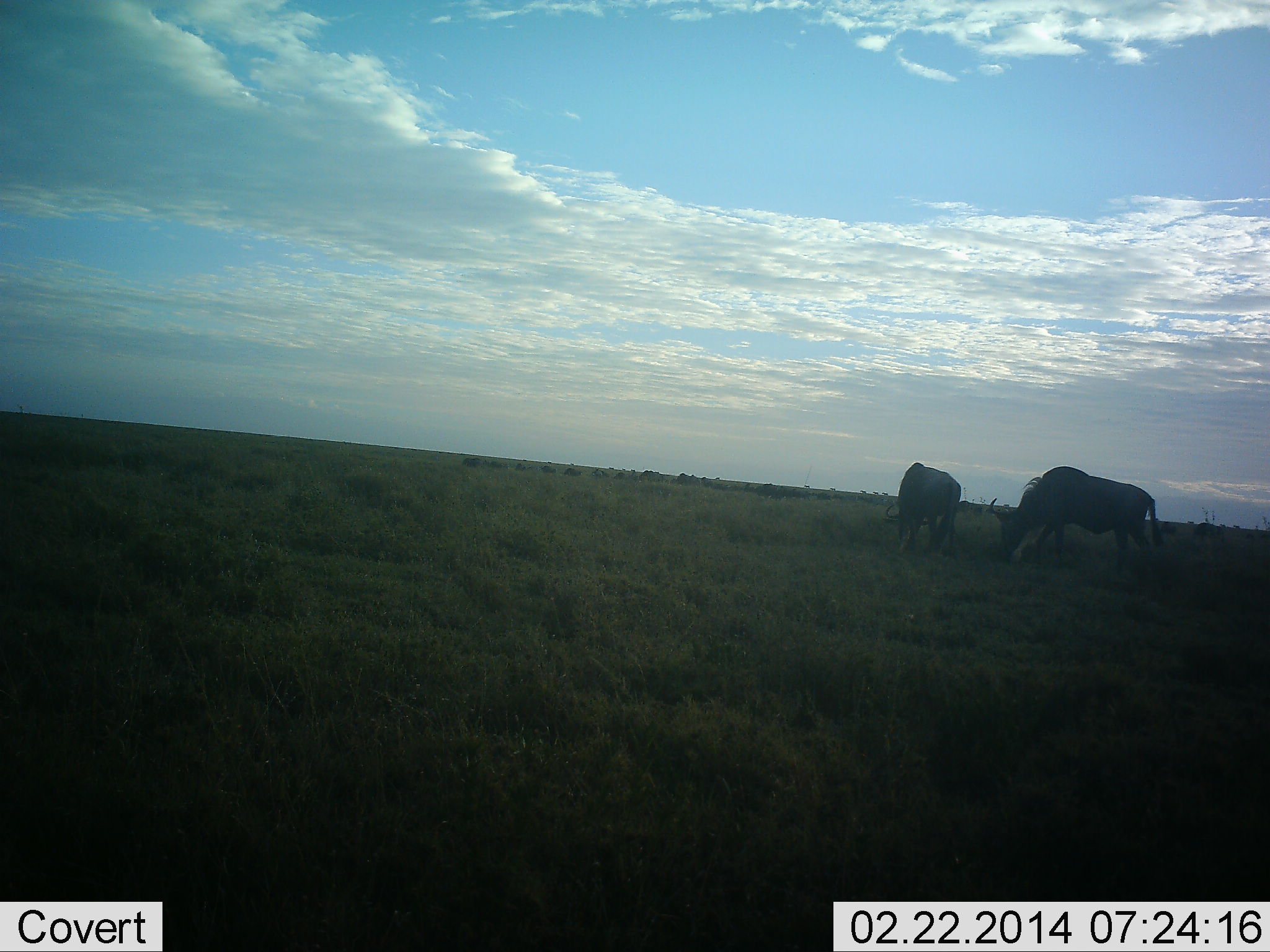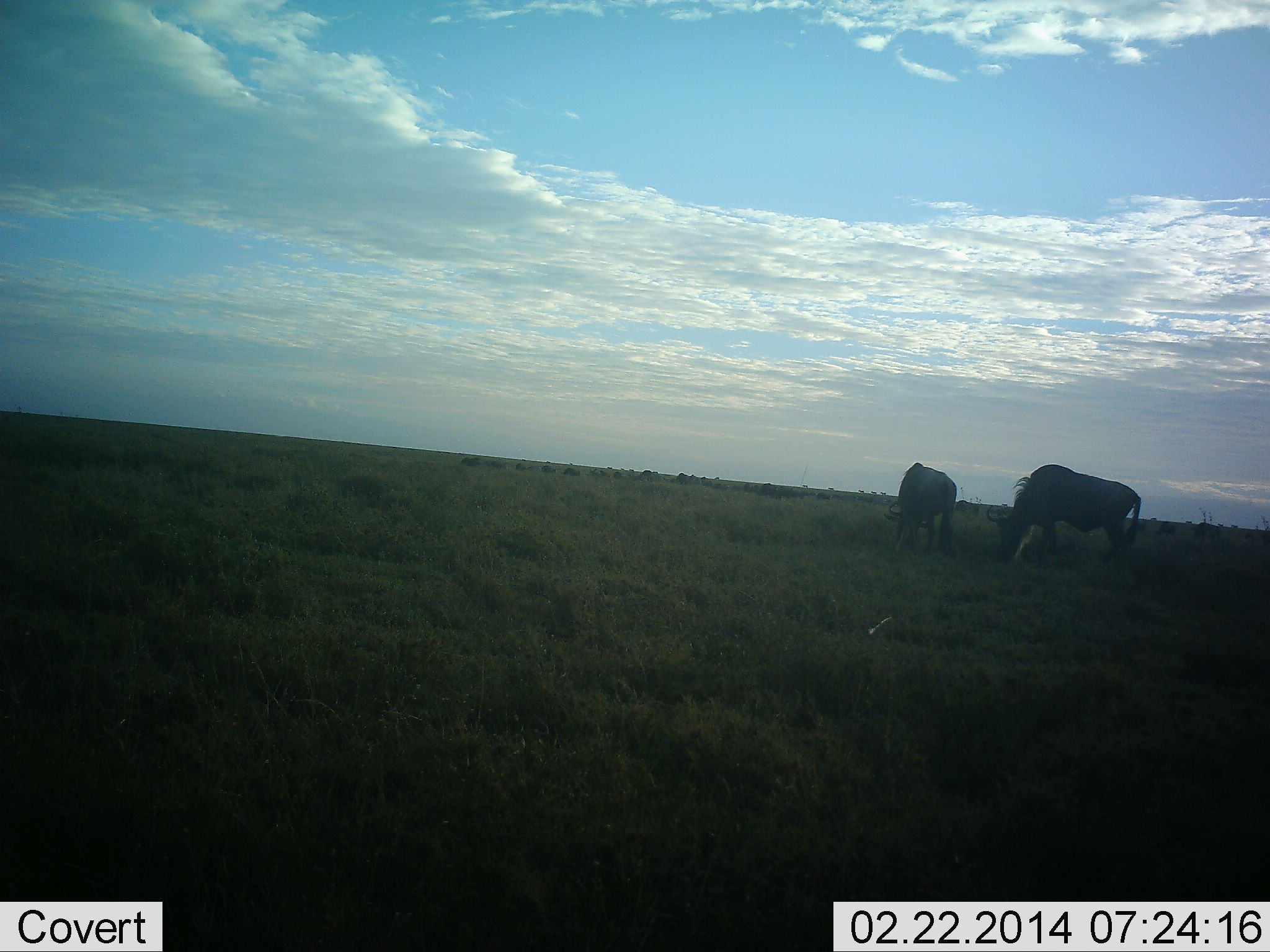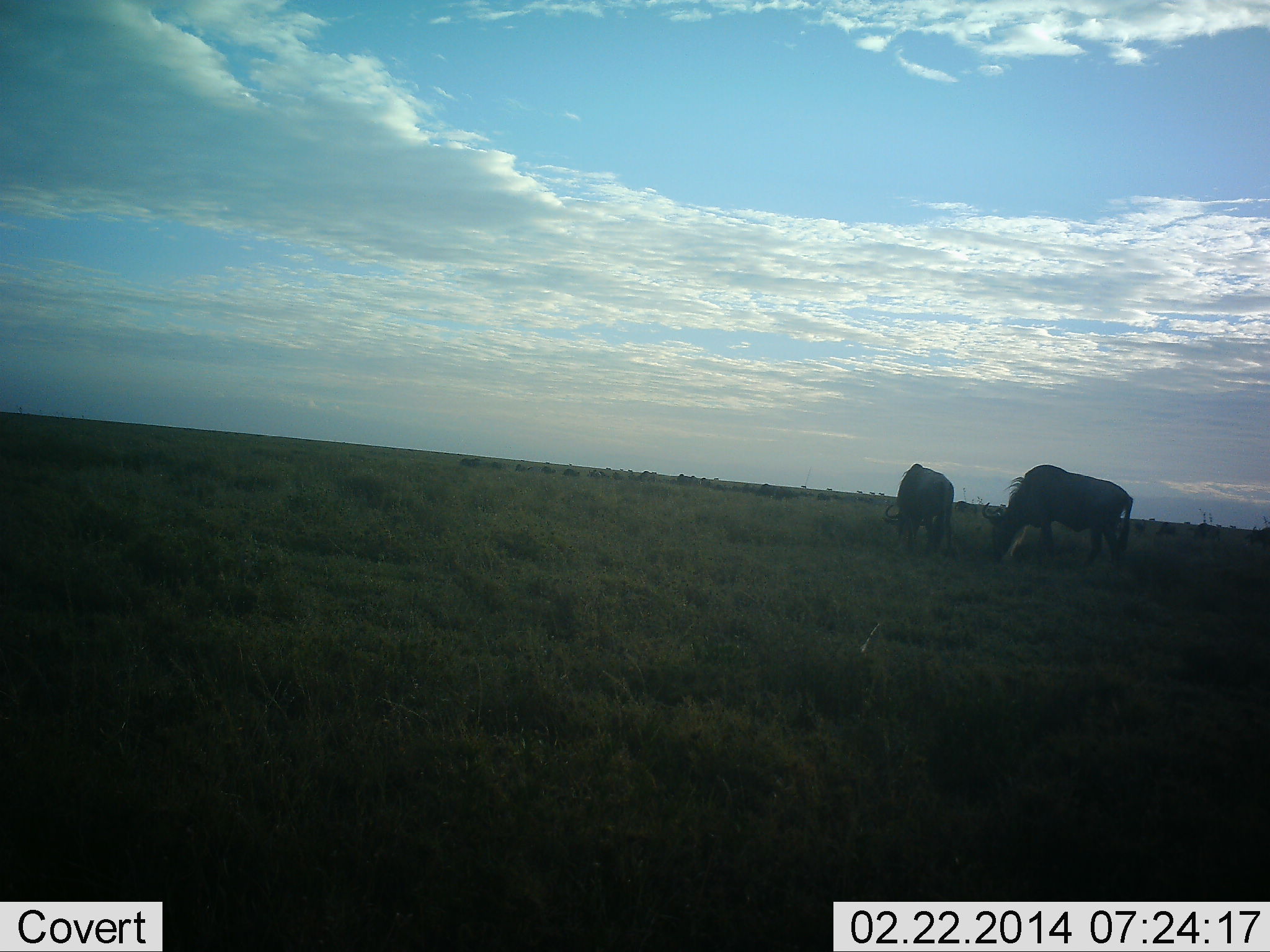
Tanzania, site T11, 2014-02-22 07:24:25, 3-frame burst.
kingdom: Animalia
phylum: Chordata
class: Mammalia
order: Artiodactyla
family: Bovidae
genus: Connochaetes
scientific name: Connochaetes taurinus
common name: blue wildebeest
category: wildebeest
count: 2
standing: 40%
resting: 10%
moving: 20%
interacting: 10%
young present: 0%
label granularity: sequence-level